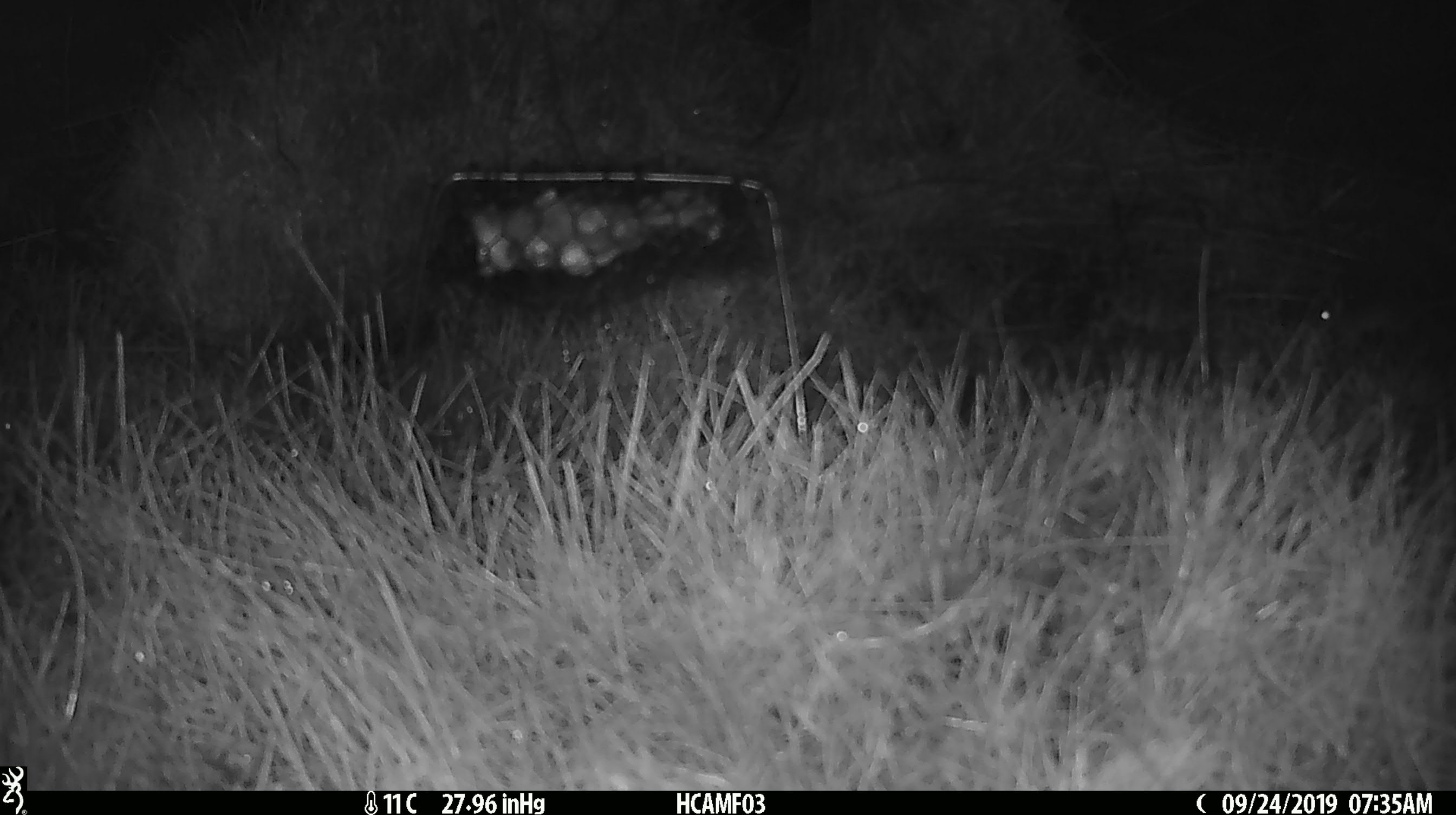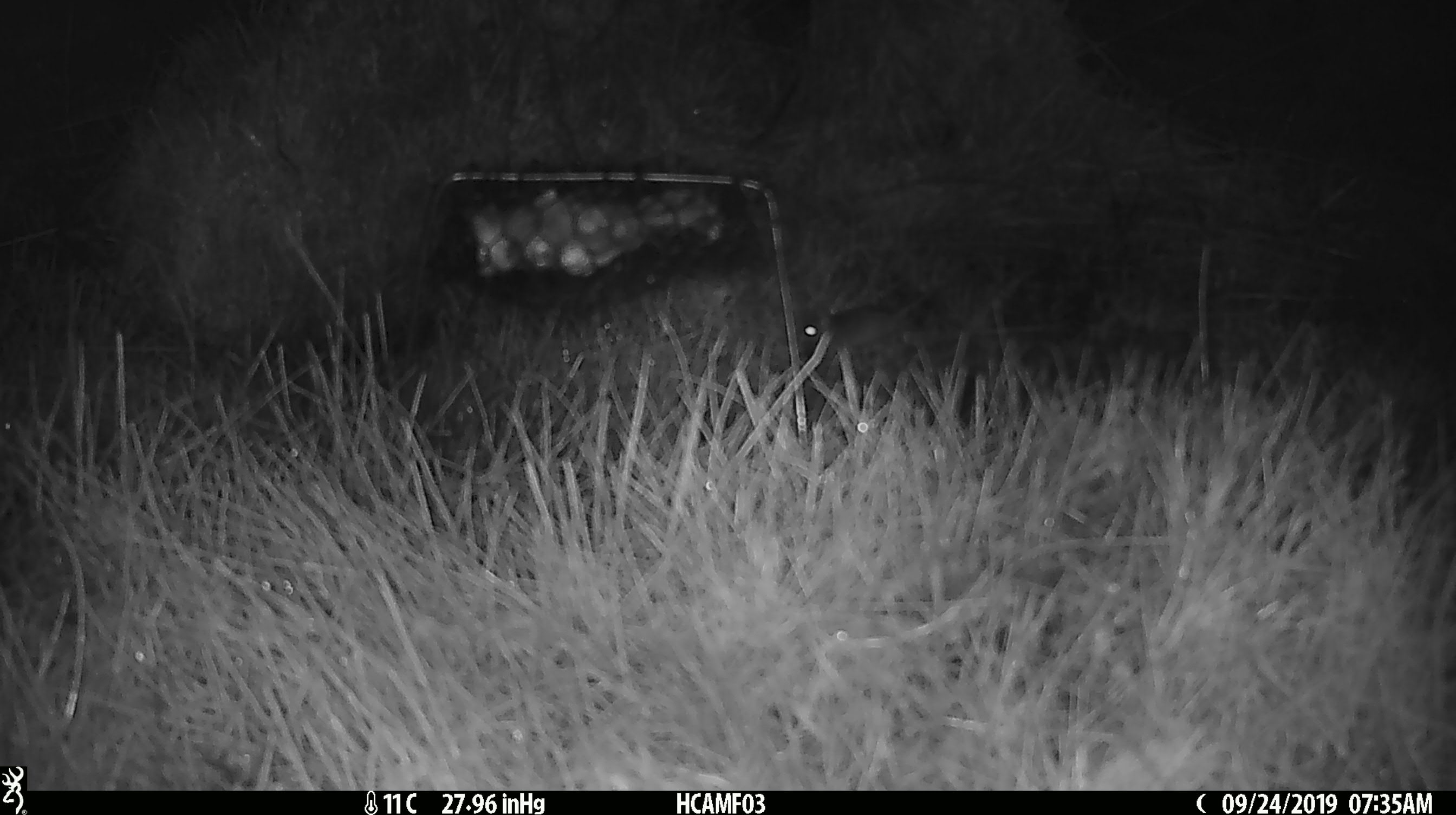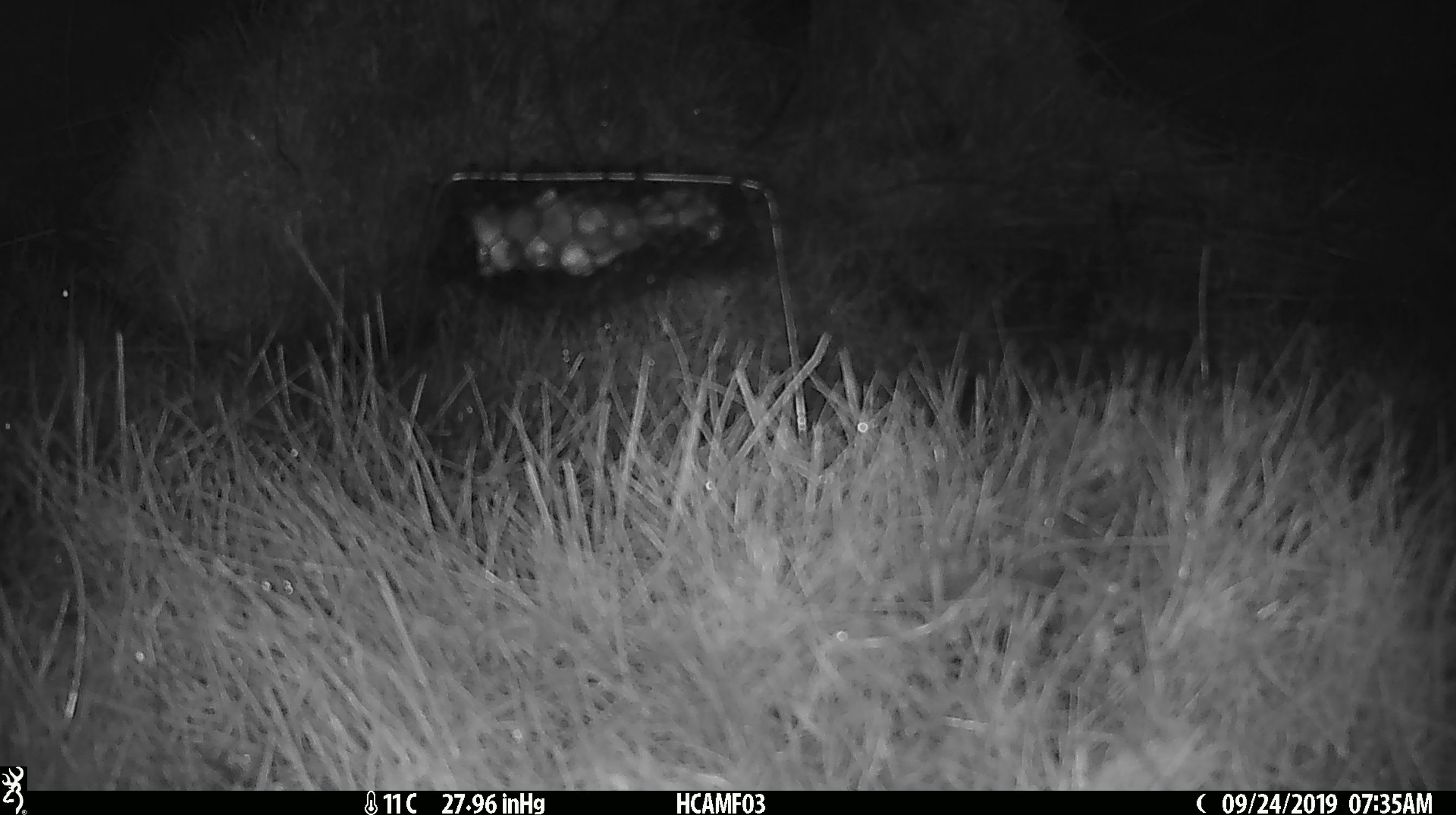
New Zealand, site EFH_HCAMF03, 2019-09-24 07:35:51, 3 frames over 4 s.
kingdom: Animalia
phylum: Chordata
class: Mammalia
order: Rodentia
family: Muridae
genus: Mus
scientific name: Mus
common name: mouse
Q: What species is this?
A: Mouse (Mus).